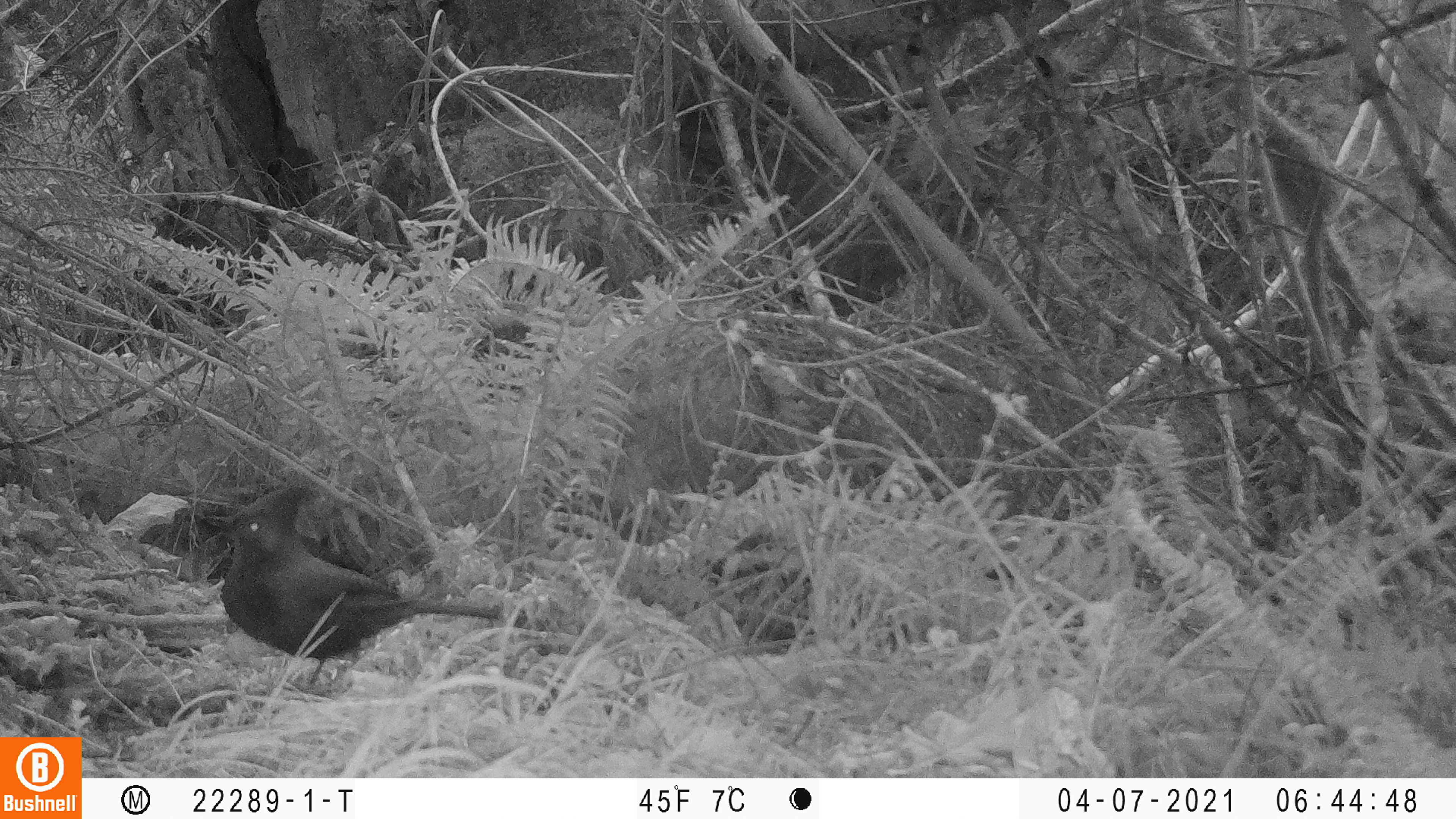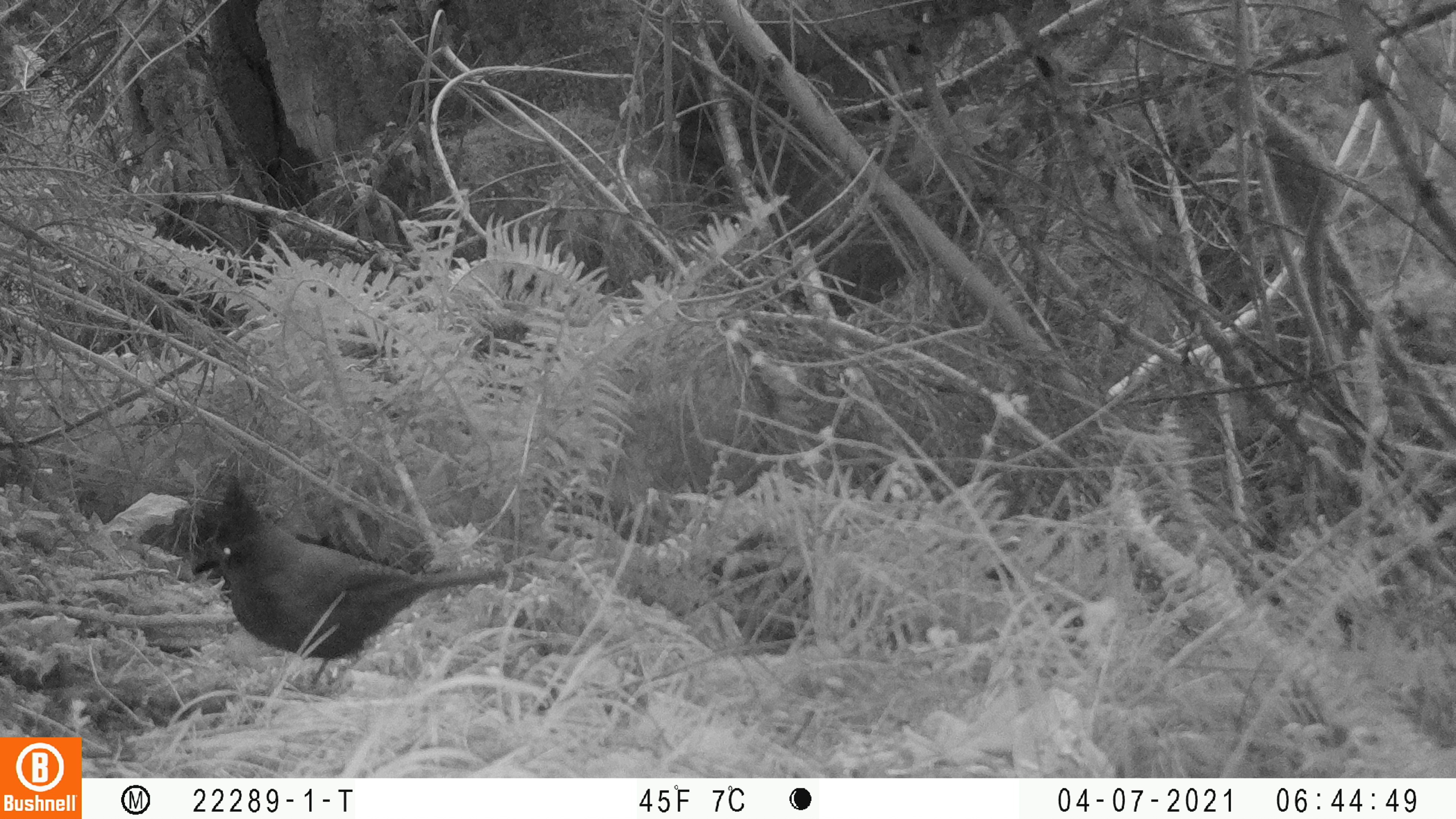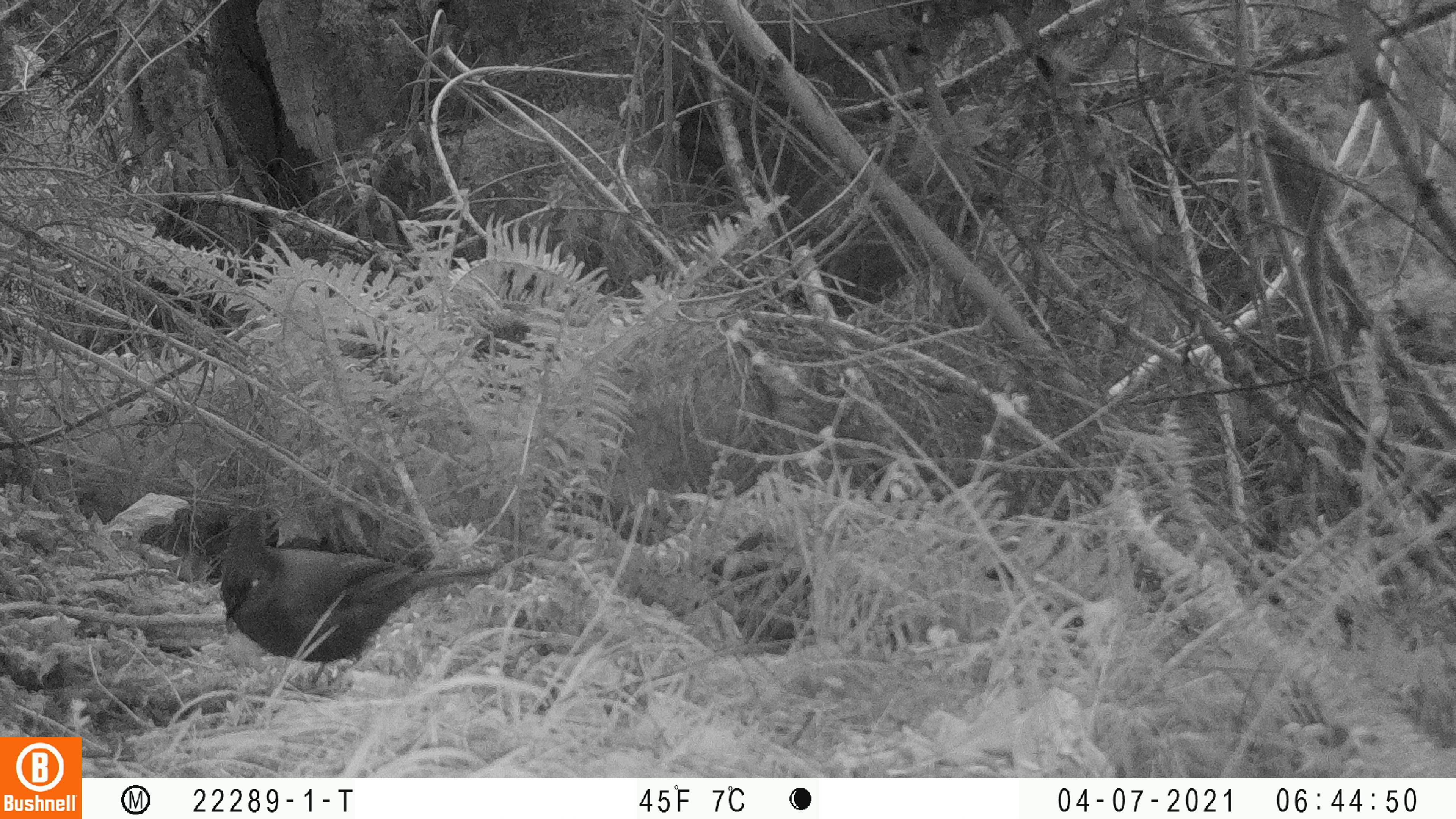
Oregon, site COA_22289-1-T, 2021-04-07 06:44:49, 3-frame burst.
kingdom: Animalia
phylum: Chordata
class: Aves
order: Passeriformes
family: Corvidae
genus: Cyanocitta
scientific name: Cyanocitta stelleri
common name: steller's jay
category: stellers jay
Stellers jay (steller's jay) (Cyanocitta stelleri).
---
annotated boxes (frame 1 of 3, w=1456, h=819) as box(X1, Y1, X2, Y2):
stellers jay: box(197, 478, 509, 700)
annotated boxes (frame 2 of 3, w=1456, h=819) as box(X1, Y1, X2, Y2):
stellers jay: box(181, 470, 515, 699)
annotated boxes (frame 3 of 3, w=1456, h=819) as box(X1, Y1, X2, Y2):
stellers jay: box(214, 504, 505, 698)